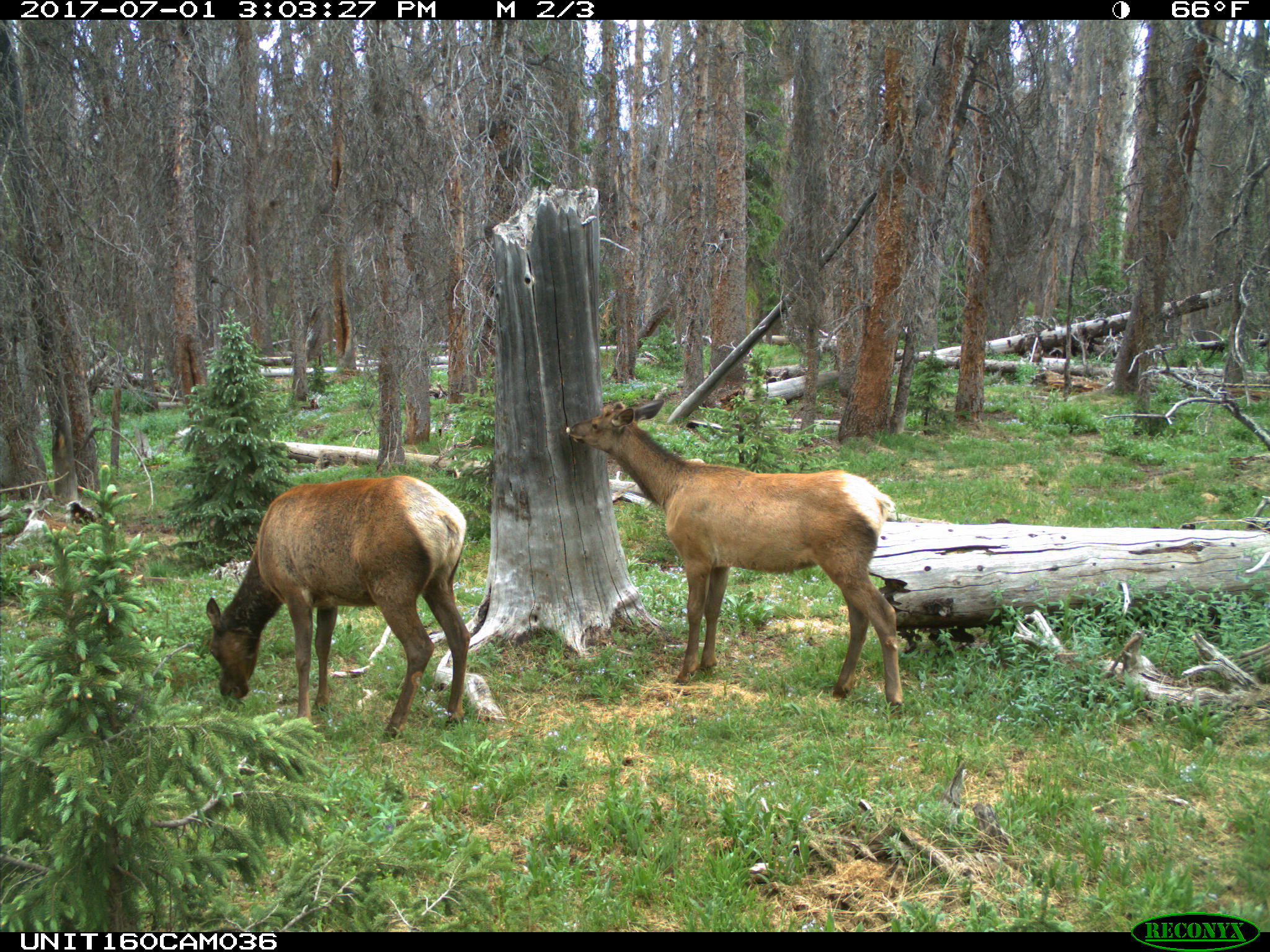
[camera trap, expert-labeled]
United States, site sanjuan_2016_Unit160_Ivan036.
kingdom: Animalia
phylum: Chordata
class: Mammalia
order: Artiodactyla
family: Cervidae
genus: Cervus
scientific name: Cervus elaphus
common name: red deer